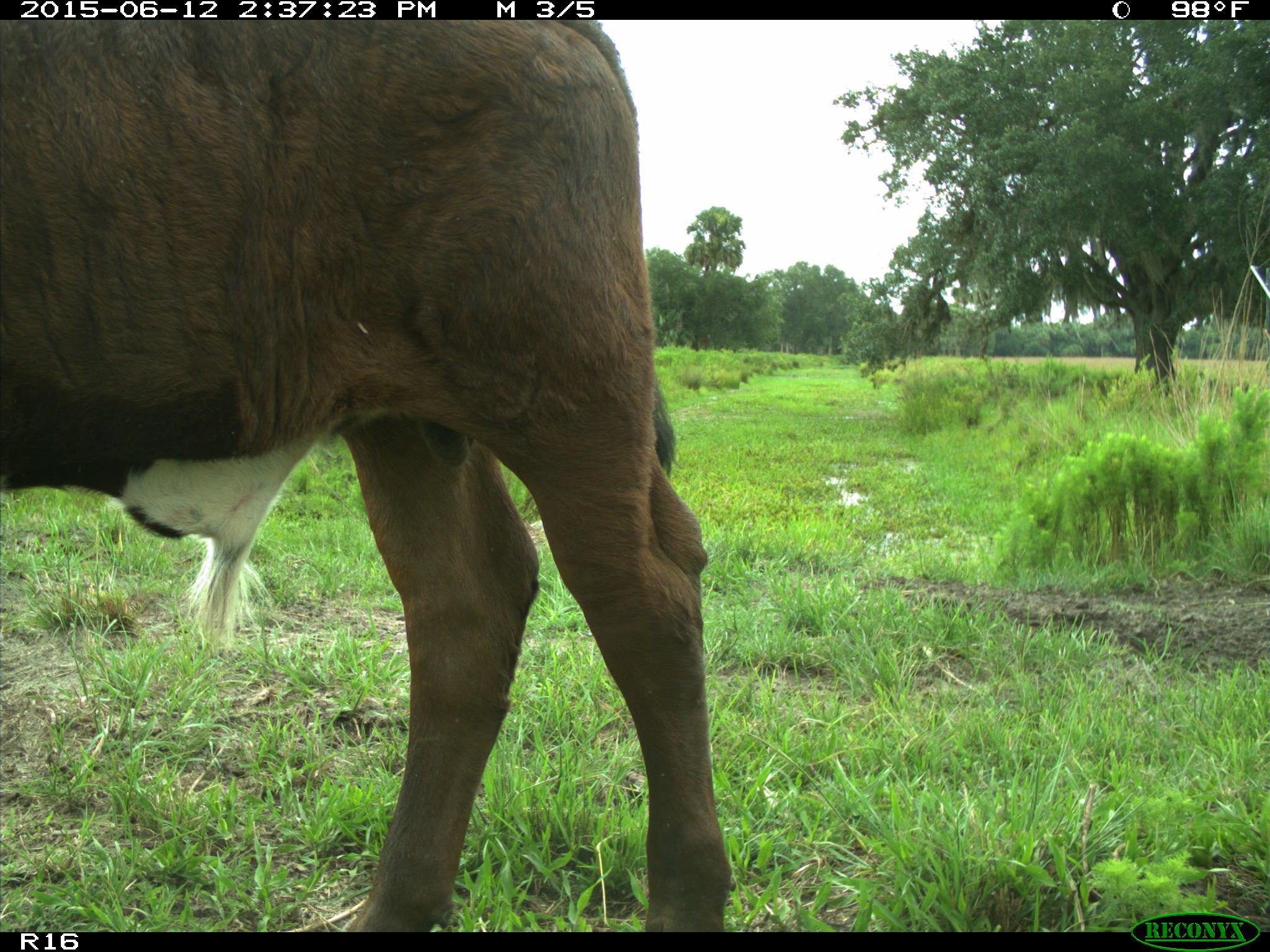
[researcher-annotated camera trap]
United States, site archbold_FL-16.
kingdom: Animalia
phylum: Chordata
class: Mammalia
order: Artiodactyla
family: Bovidae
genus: Bos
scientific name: Bos taurus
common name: domestic cow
Bos taurus (domestic cow).